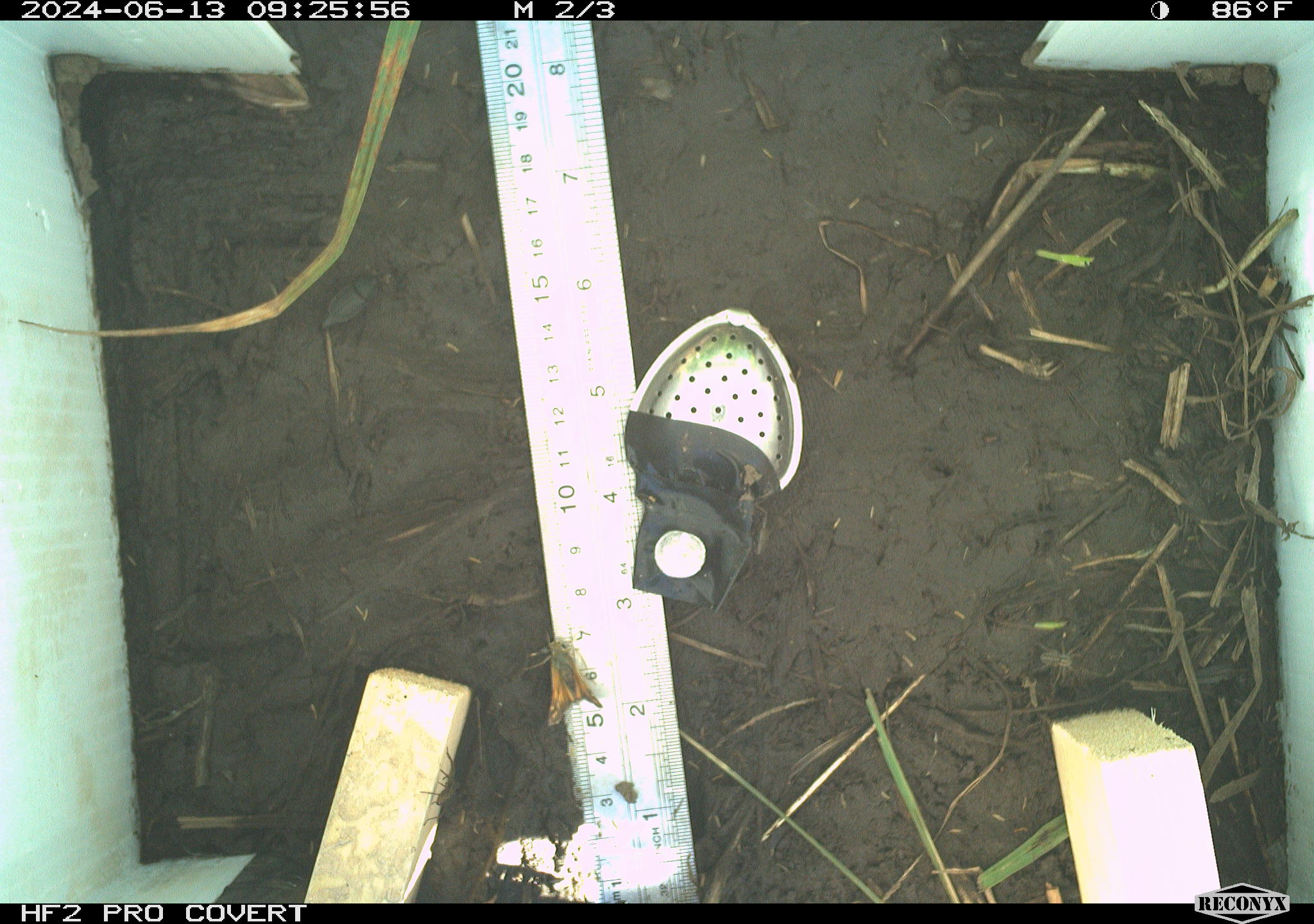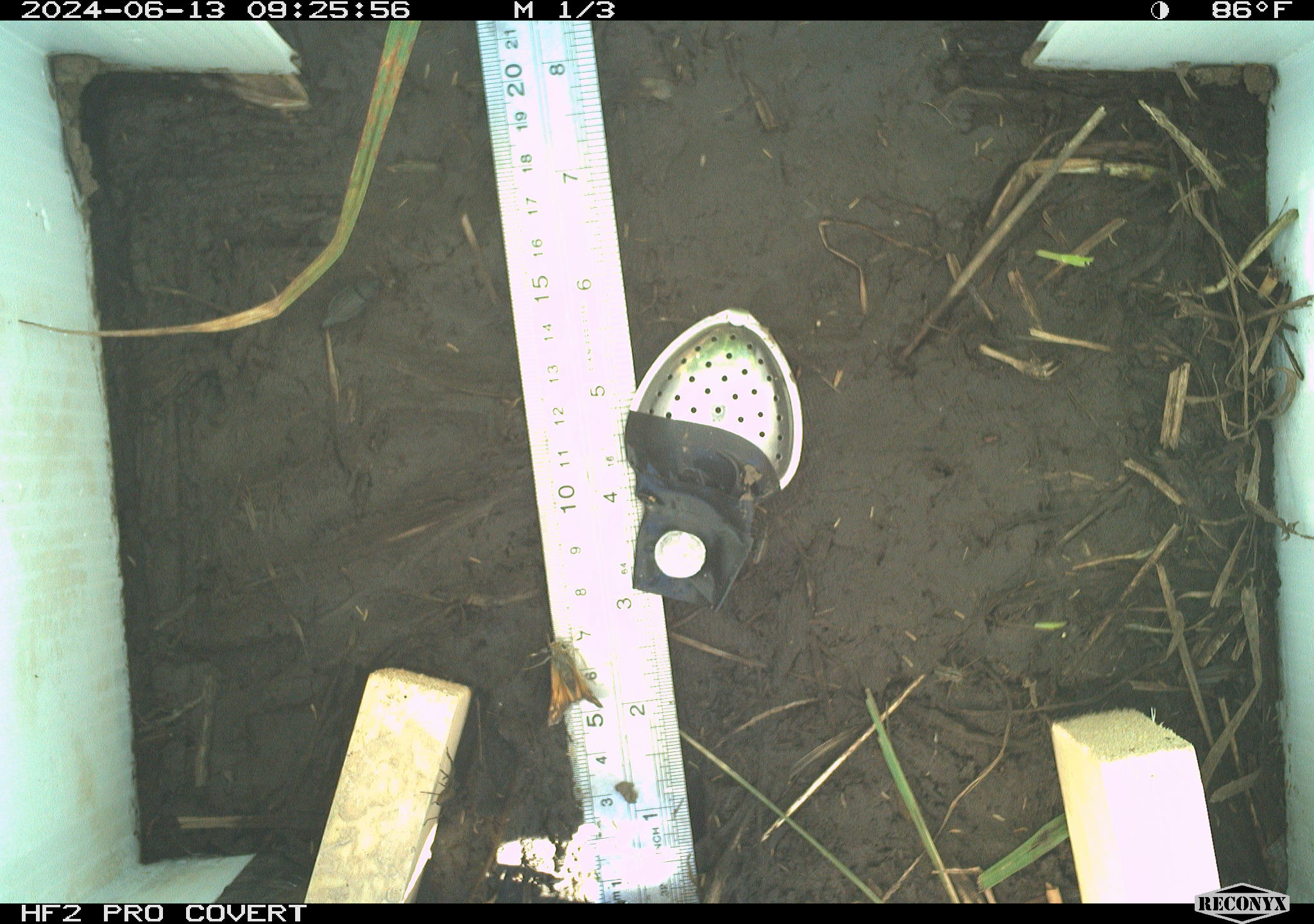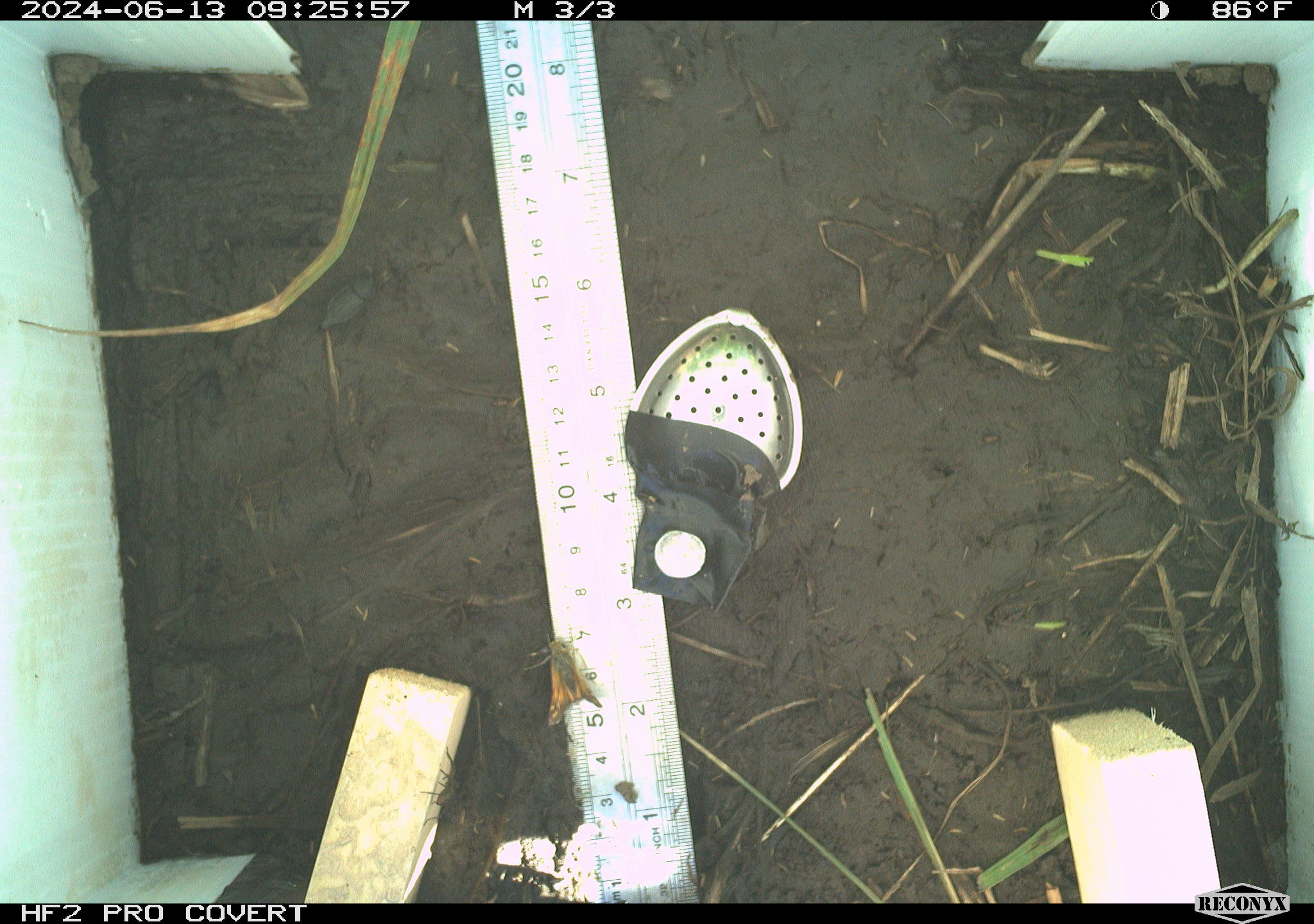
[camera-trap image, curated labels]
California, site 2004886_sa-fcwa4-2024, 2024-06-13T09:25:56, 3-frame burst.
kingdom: Animalia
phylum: Arthropoda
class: Insecta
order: Lepidoptera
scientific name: Lepidoptera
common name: butterflies and moths